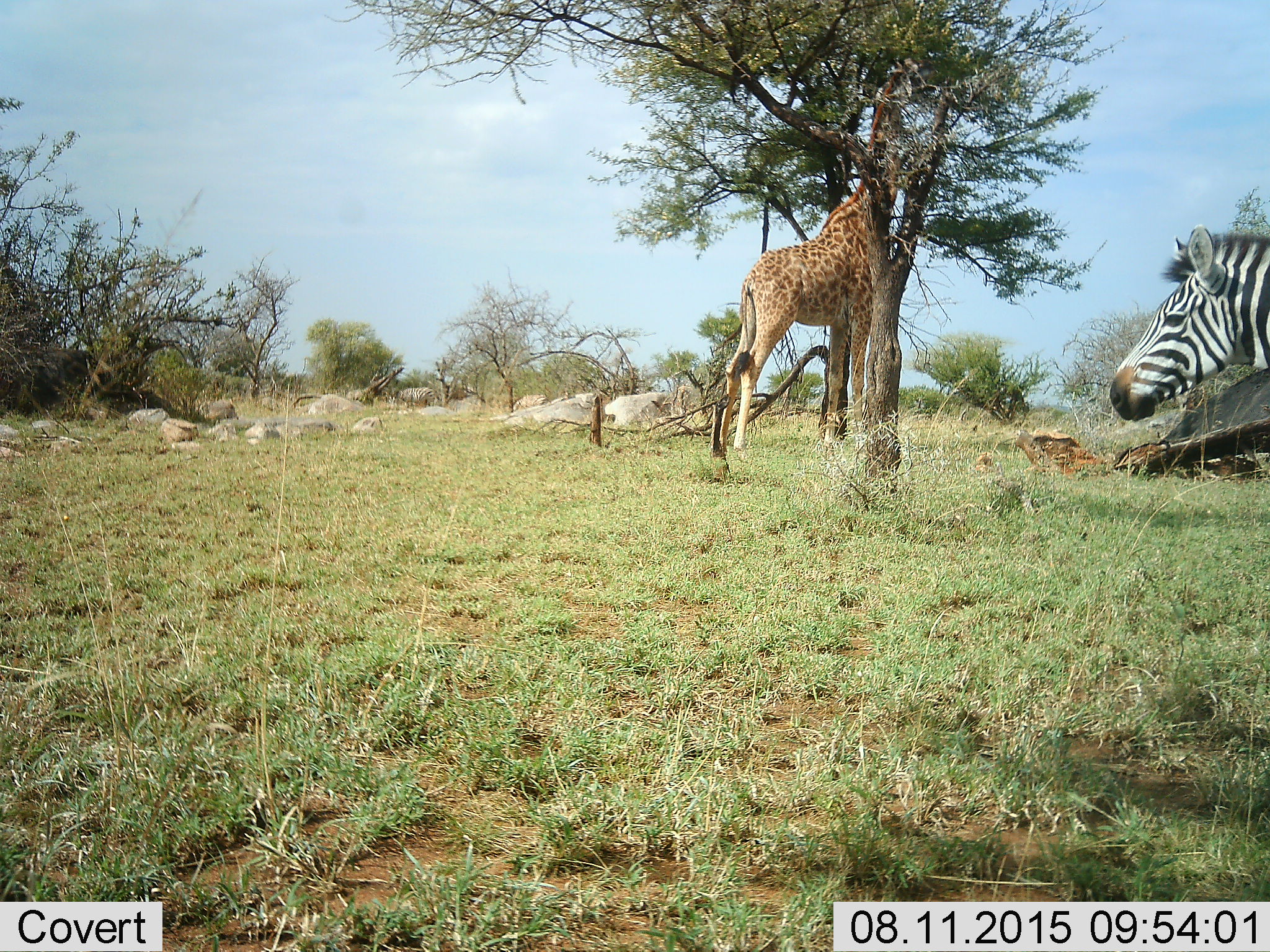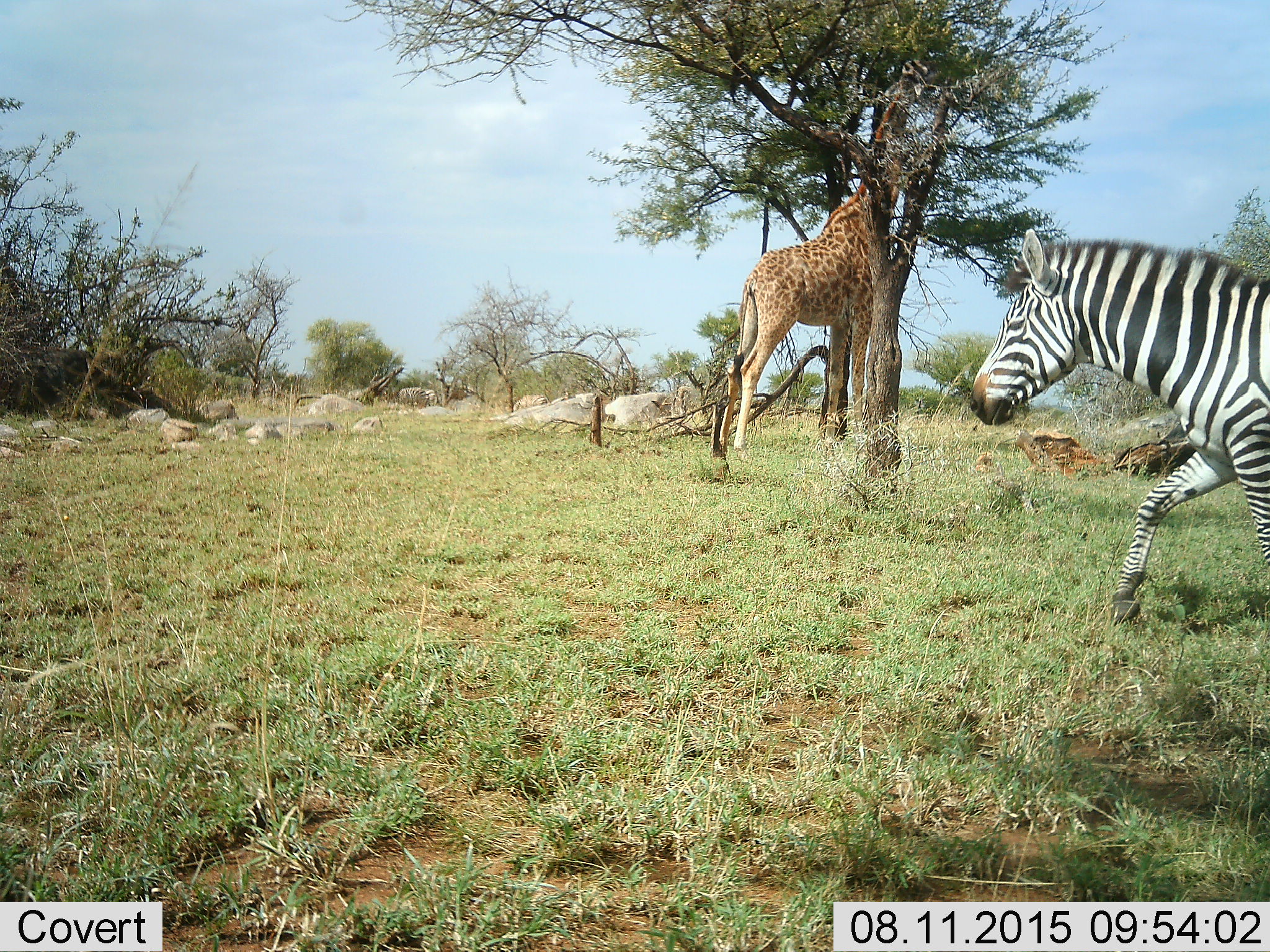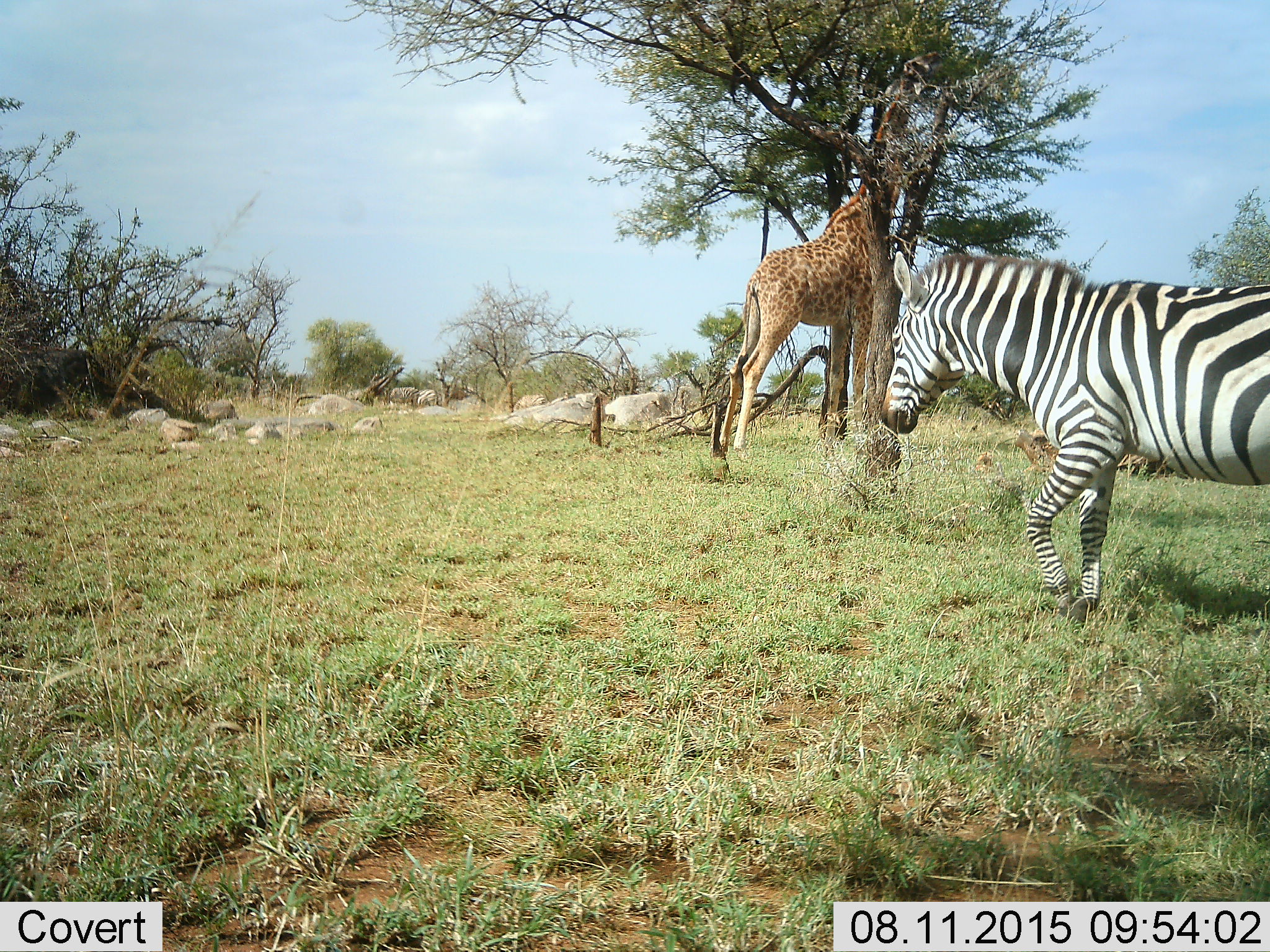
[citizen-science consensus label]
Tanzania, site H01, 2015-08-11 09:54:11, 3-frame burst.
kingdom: Animalia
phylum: Chordata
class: Mammalia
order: Artiodactyla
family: Giraffidae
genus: Giraffa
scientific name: Giraffa camelopardalis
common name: giraffe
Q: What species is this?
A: Giraffe (Giraffa camelopardalis).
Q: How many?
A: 1.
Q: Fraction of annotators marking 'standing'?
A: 22%.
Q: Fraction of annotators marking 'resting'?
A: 0%.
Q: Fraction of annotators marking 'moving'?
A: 0%.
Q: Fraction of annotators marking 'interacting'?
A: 0%.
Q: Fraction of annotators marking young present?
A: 0%.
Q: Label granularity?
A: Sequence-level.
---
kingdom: Animalia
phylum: Chordata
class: Mammalia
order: Perissodactyla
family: Equidae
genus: Equus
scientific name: Equus quagga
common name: plains zebra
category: zebra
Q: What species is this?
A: Zebra (plains zebra) (Equus quagga).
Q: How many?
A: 3.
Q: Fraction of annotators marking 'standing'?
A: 25%.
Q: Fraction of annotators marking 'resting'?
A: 0%.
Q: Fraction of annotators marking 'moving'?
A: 100%.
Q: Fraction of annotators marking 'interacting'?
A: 0%.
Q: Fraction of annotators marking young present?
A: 0%.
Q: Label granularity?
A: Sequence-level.